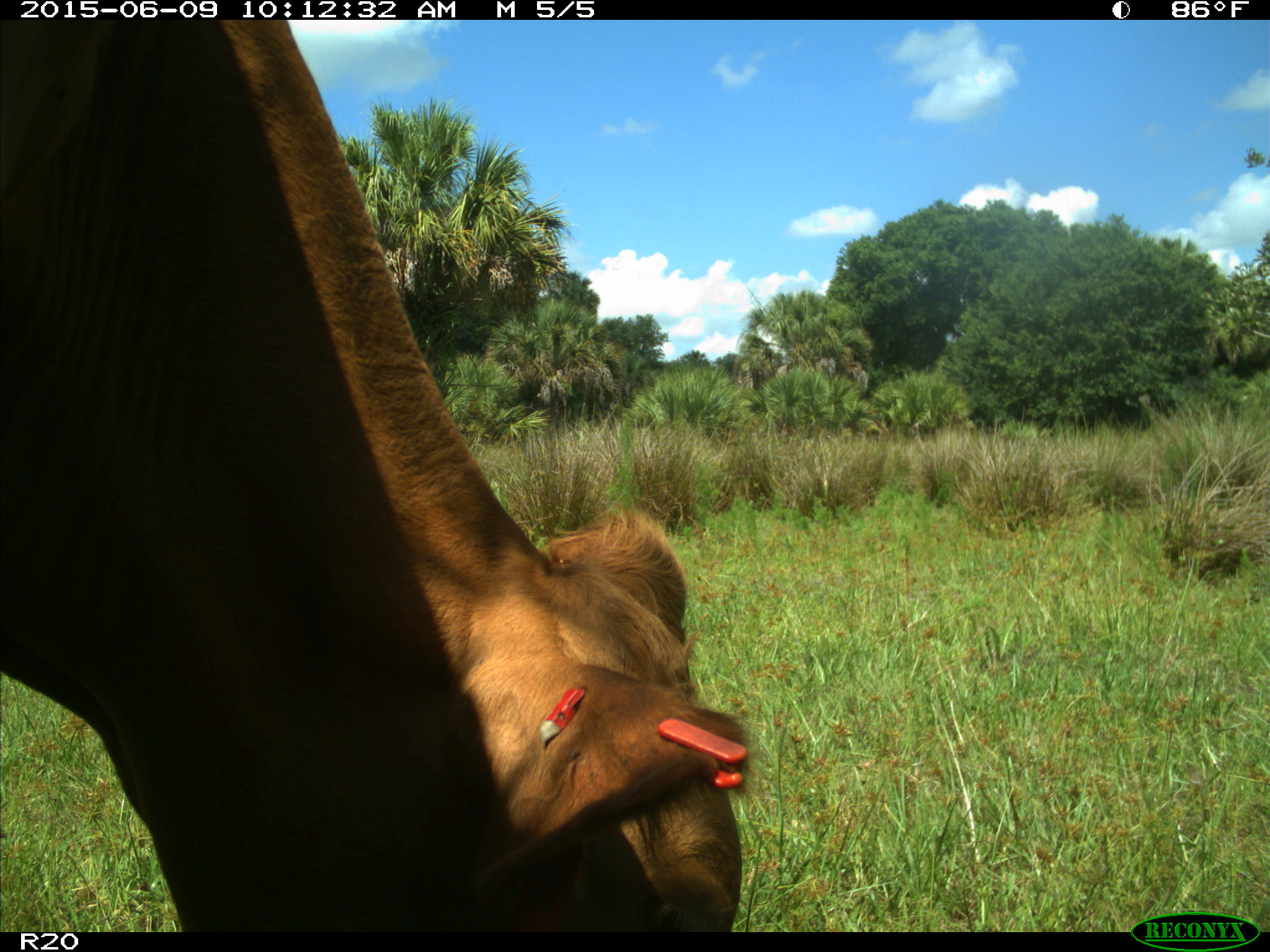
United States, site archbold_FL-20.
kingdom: Animalia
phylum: Chordata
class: Mammalia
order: Artiodactyla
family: Bovidae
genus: Bos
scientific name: Bos taurus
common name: domestic cow